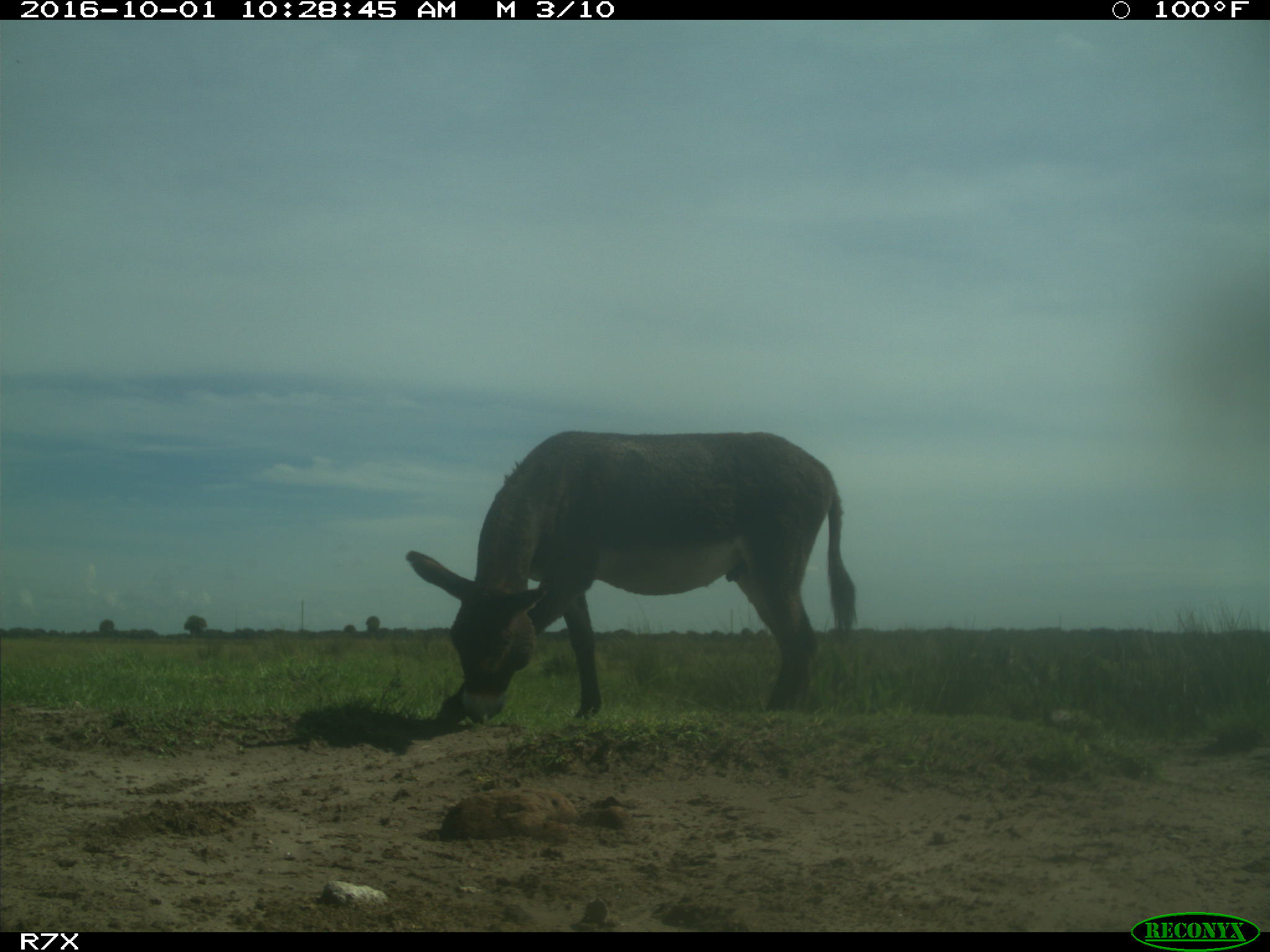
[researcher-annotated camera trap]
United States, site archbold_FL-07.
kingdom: Animalia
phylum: Chordata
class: Mammalia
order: Perissodactyla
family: Equidae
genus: Equus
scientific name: Equus africanus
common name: african wild ass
Equus africanus (african wild ass).